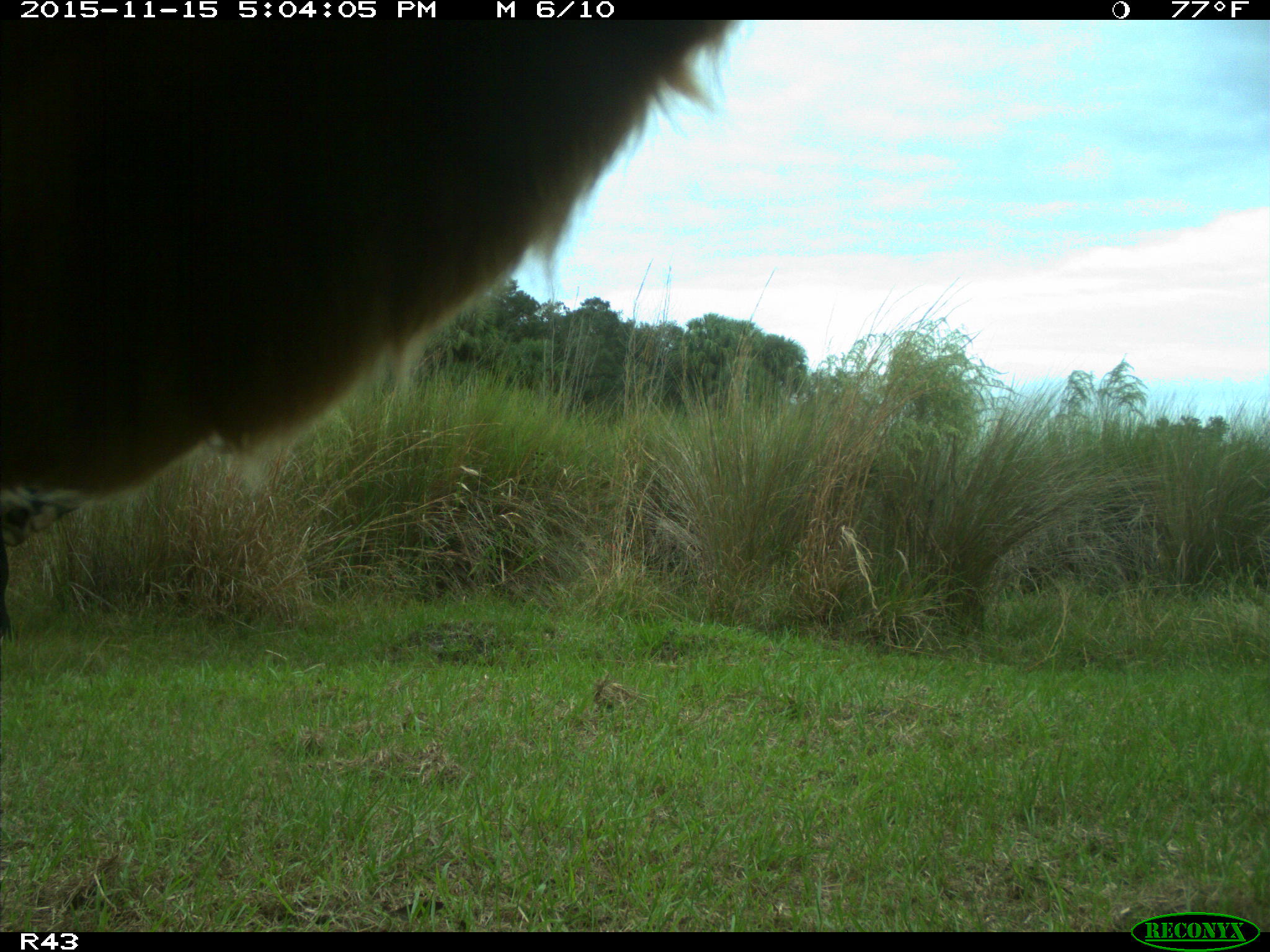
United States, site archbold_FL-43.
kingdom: Animalia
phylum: Chordata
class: Mammalia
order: Artiodactyla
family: Bovidae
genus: Bos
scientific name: Bos taurus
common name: domestic cow